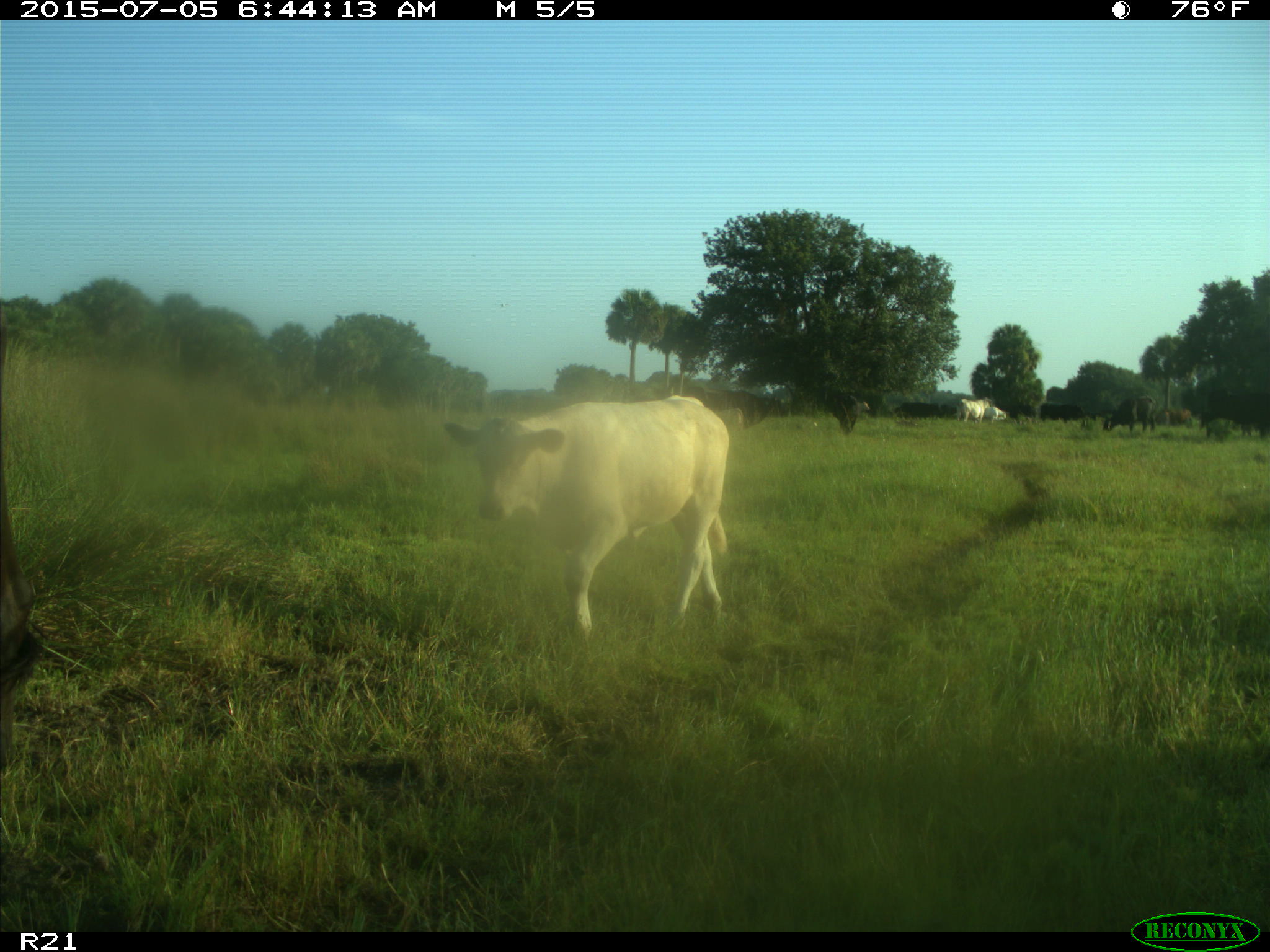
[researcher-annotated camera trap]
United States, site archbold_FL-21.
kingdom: Animalia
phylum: Chordata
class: Mammalia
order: Artiodactyla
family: Bovidae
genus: Bos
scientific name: Bos taurus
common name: domestic cow